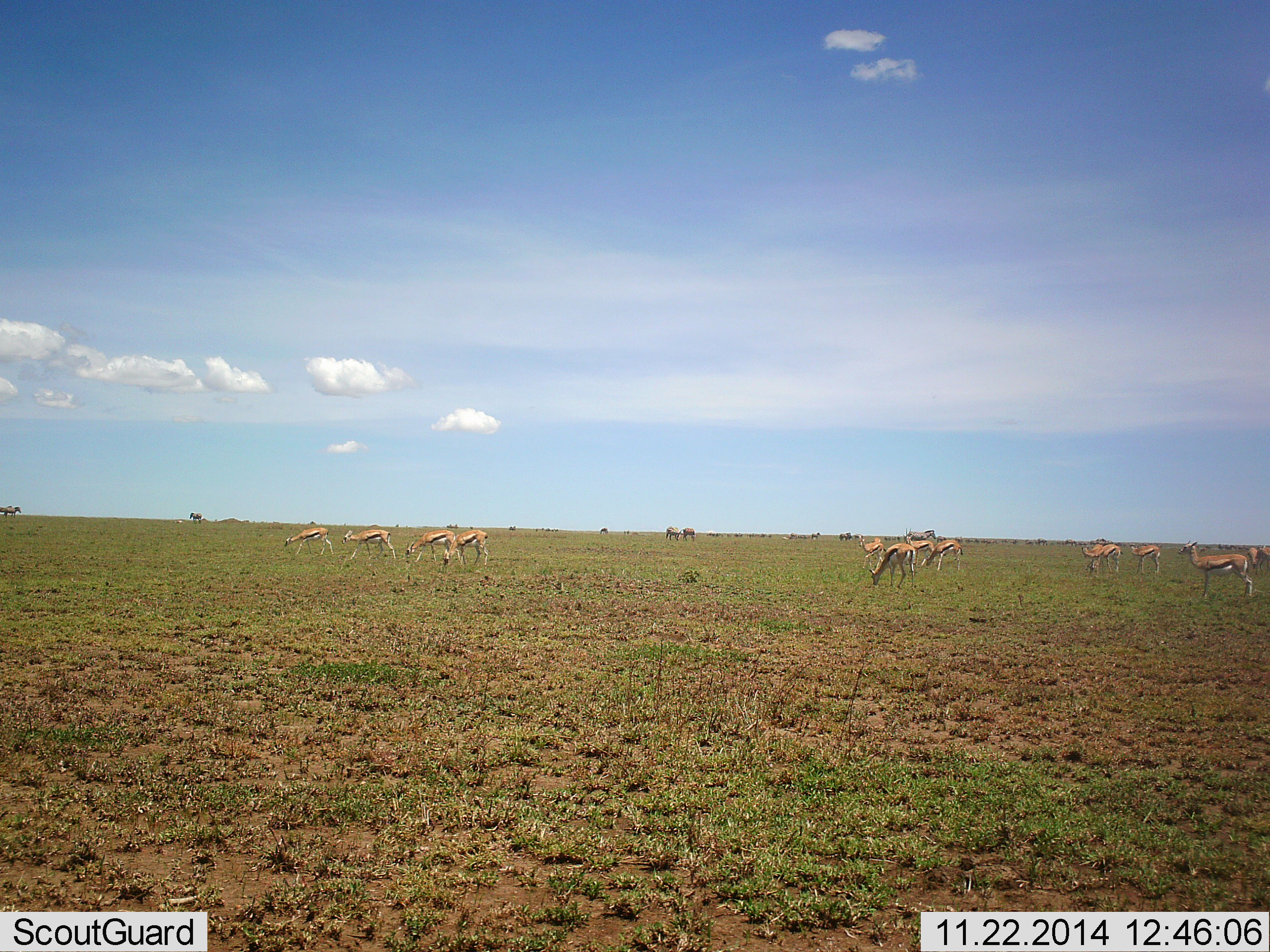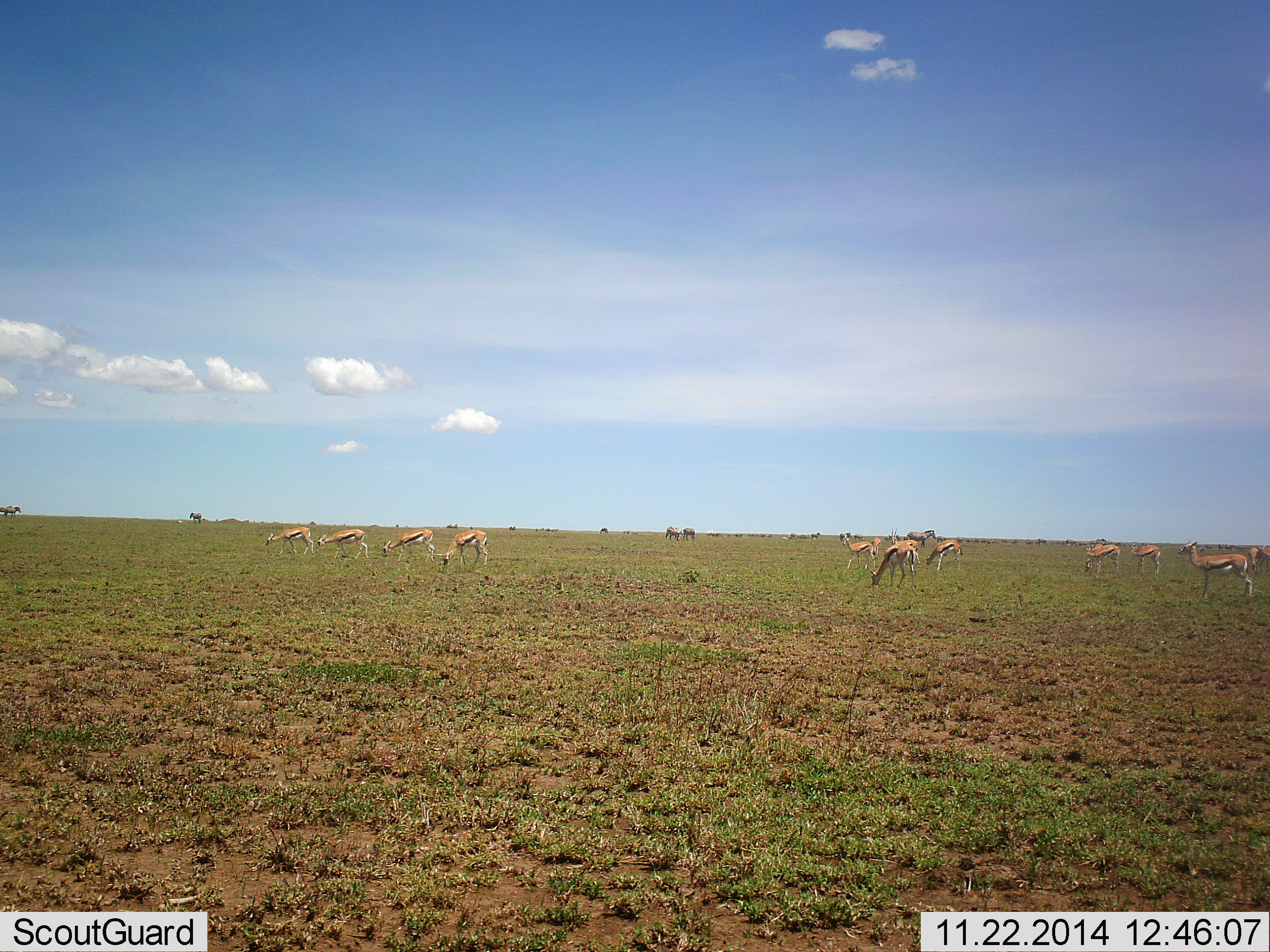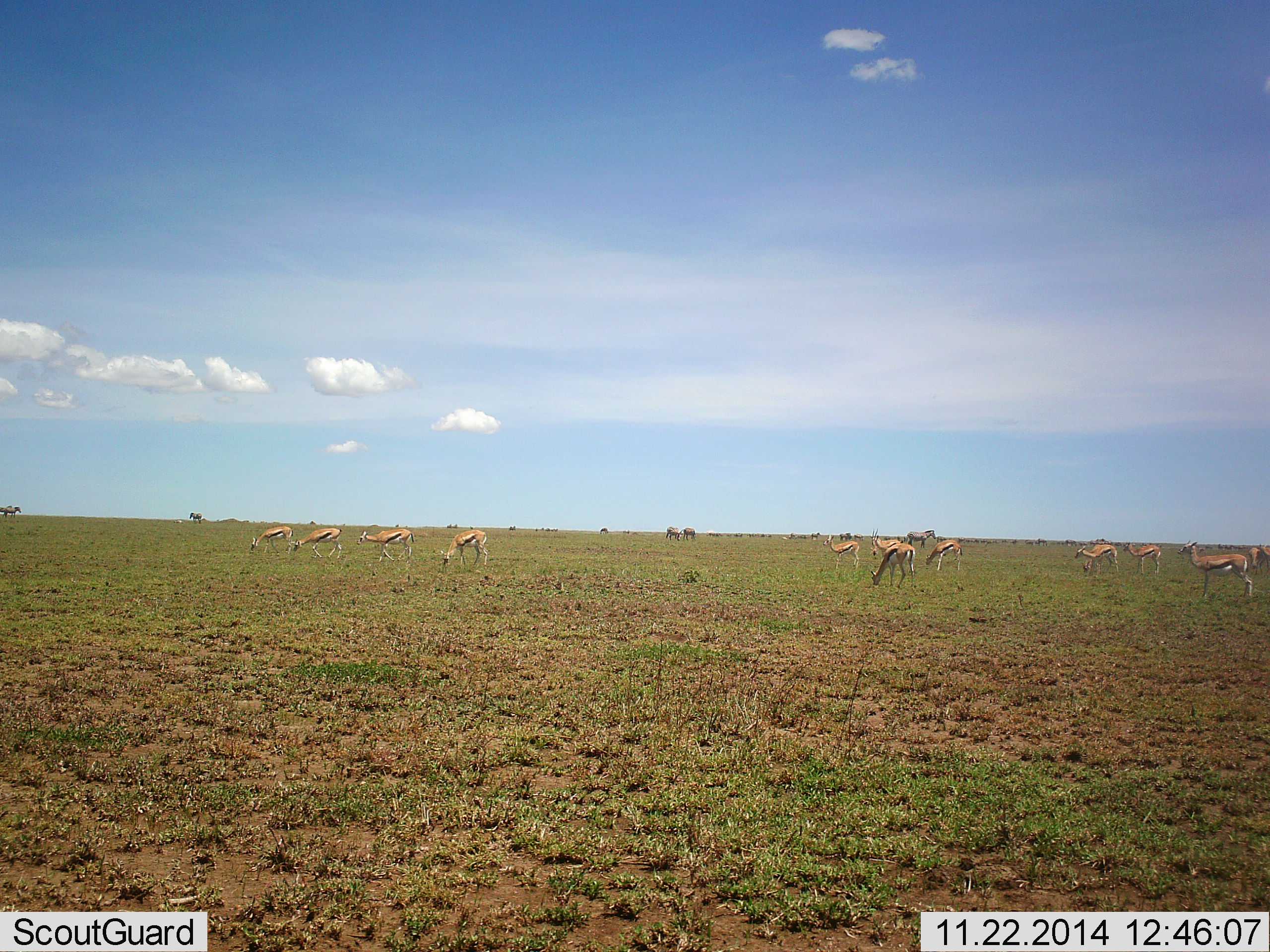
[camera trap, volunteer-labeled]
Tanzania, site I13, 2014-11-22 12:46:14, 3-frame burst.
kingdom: Animalia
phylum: Chordata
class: Mammalia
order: Artiodactyla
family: Bovidae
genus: Eudorcas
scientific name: Eudorcas thomsonii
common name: thomson's gazelle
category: gazellethomsons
Gazellethomsons (thomson's gazelle) (Eudorcas thomsonii), count 11-50. Behavior (volunteer vote fractions): standing 50%, resting 0%, moving 40%, interacting 0%. Young present (vote fraction): 0%. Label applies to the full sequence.